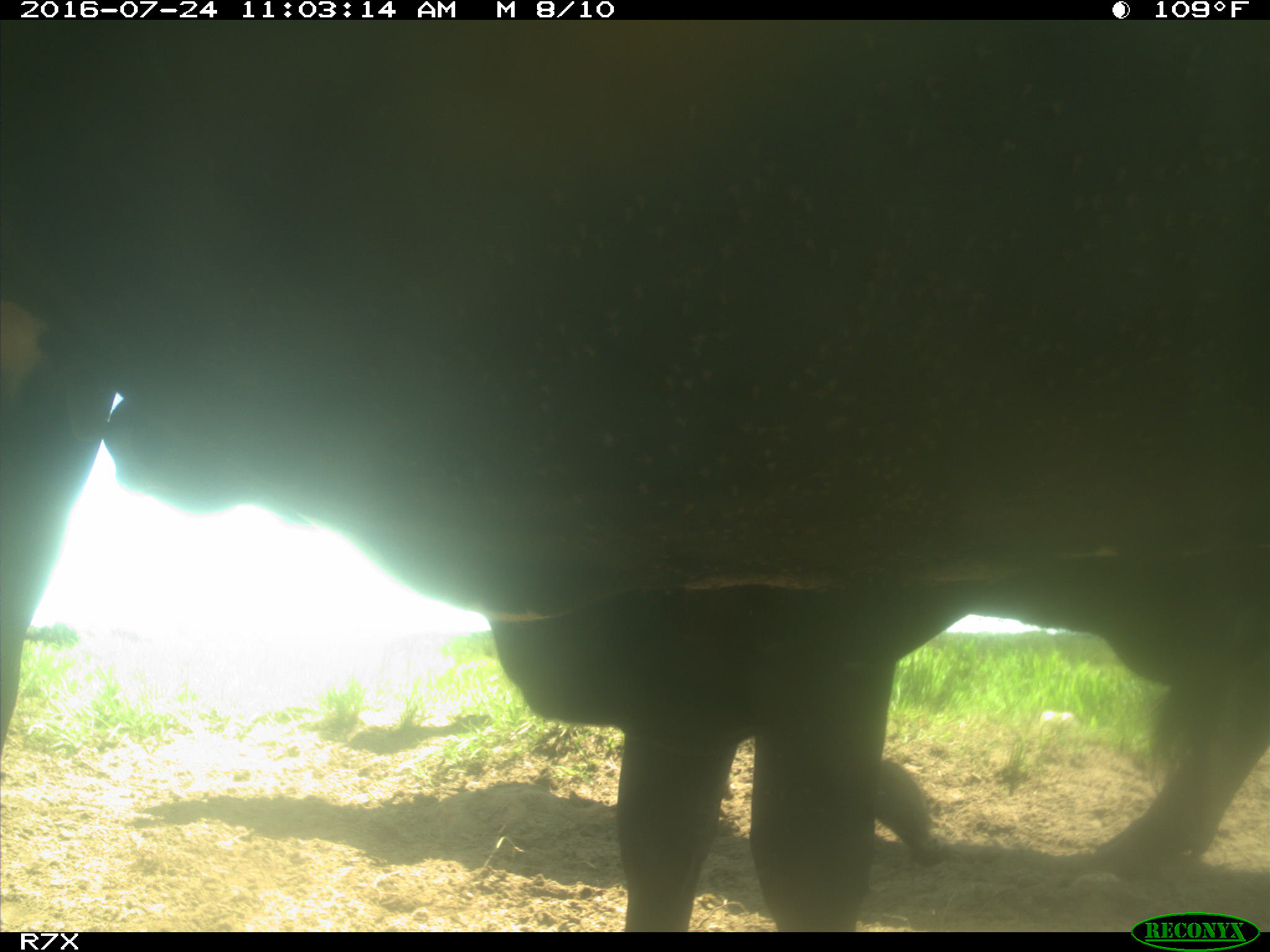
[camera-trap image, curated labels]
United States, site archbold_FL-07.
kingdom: Animalia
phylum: Chordata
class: Mammalia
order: Artiodactyla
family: Bovidae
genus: Bos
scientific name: Bos taurus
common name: domestic cow